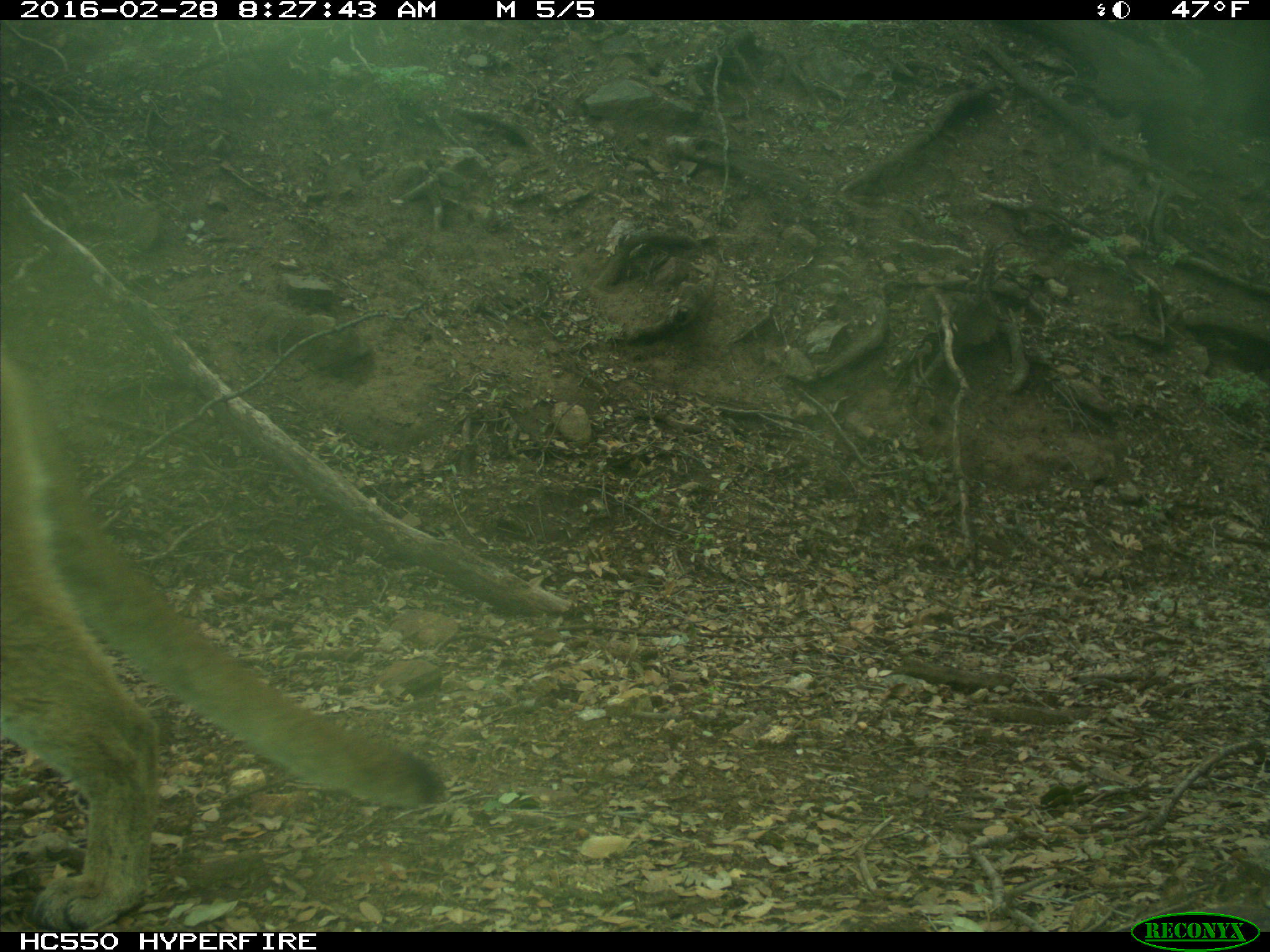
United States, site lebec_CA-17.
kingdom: Animalia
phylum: Chordata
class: Mammalia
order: Carnivora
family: Felidae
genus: Puma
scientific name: Puma concolor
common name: mountain lion